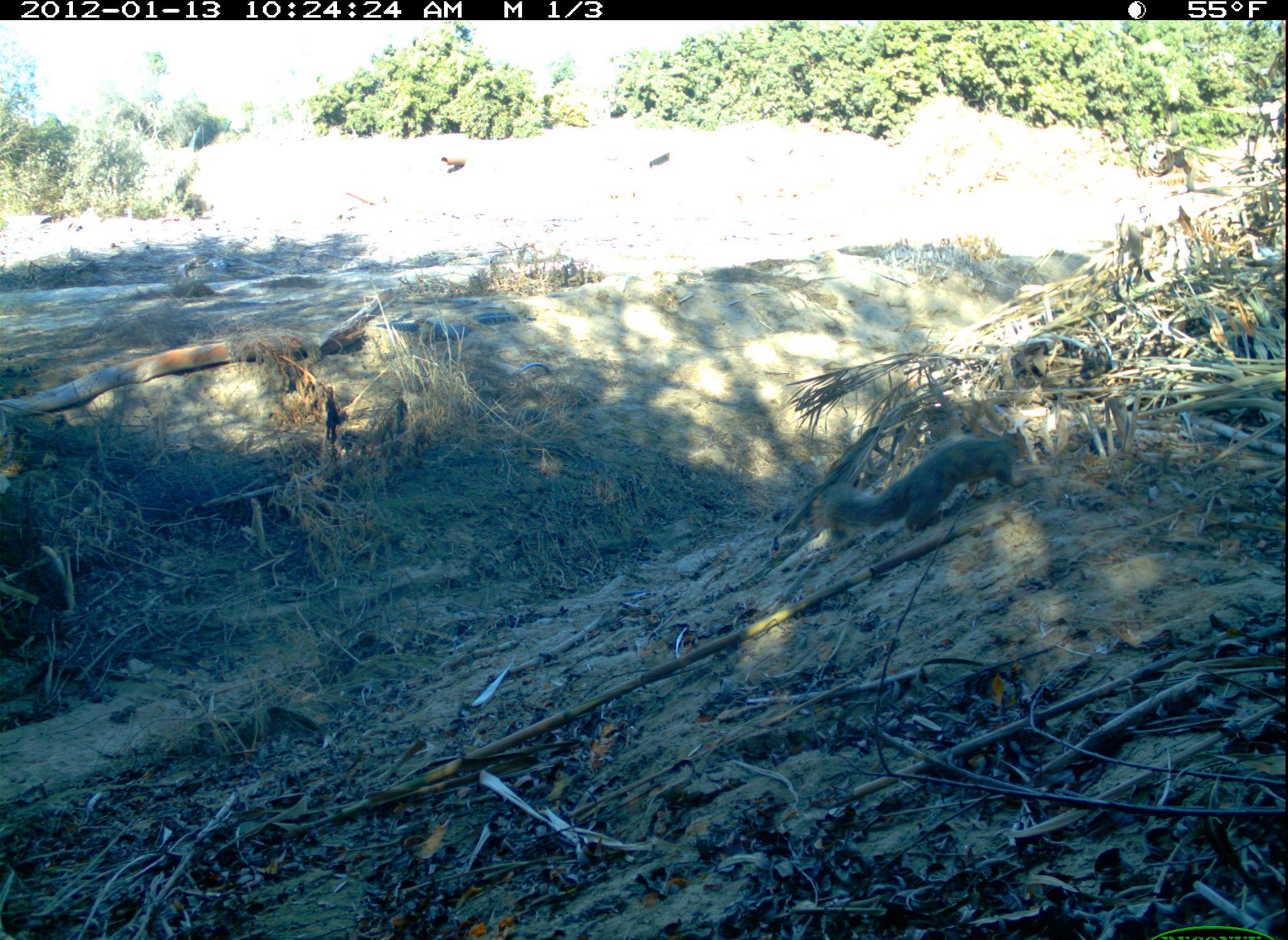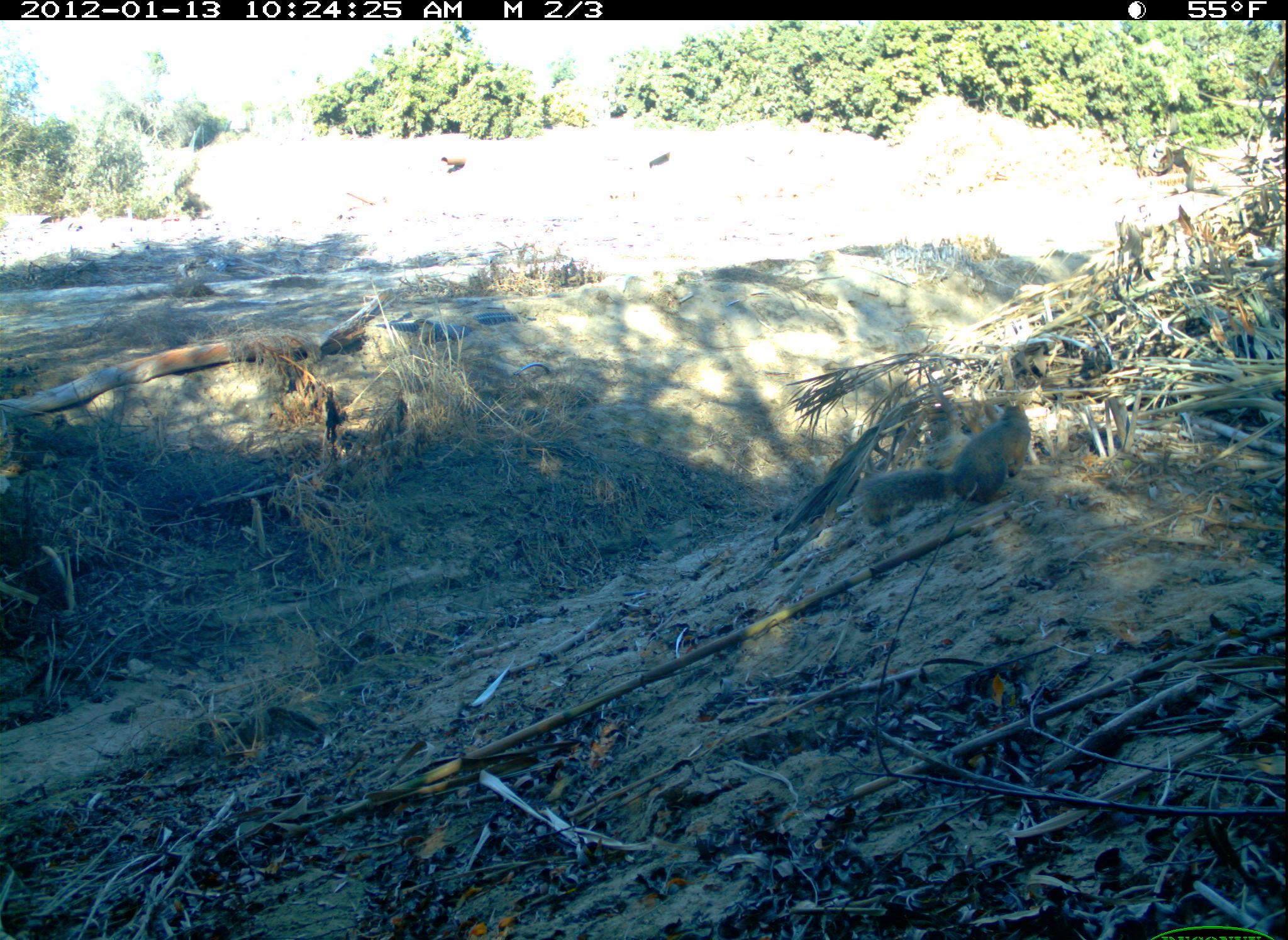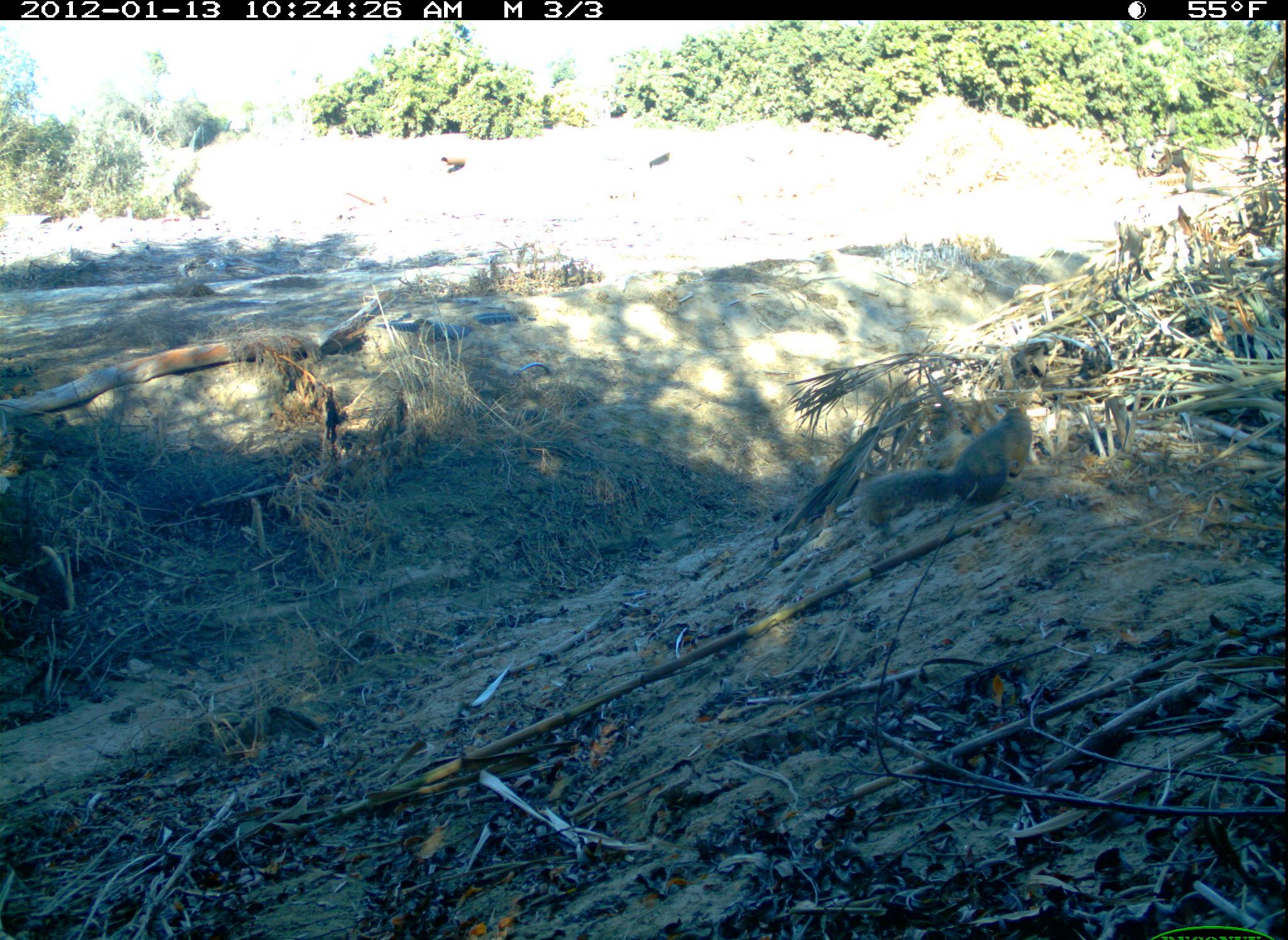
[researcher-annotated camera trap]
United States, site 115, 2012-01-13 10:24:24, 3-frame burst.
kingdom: Animalia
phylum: Chordata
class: Mammalia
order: Rodentia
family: Sciuridae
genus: Sciurus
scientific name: Sciurus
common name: squirrel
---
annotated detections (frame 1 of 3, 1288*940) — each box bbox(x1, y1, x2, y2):
squirrel: bbox(808, 424, 1050, 540)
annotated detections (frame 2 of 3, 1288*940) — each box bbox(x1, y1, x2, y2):
squirrel: bbox(853, 393, 1034, 536)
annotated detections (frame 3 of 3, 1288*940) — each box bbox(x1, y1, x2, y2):
squirrel: bbox(855, 399, 1037, 538)